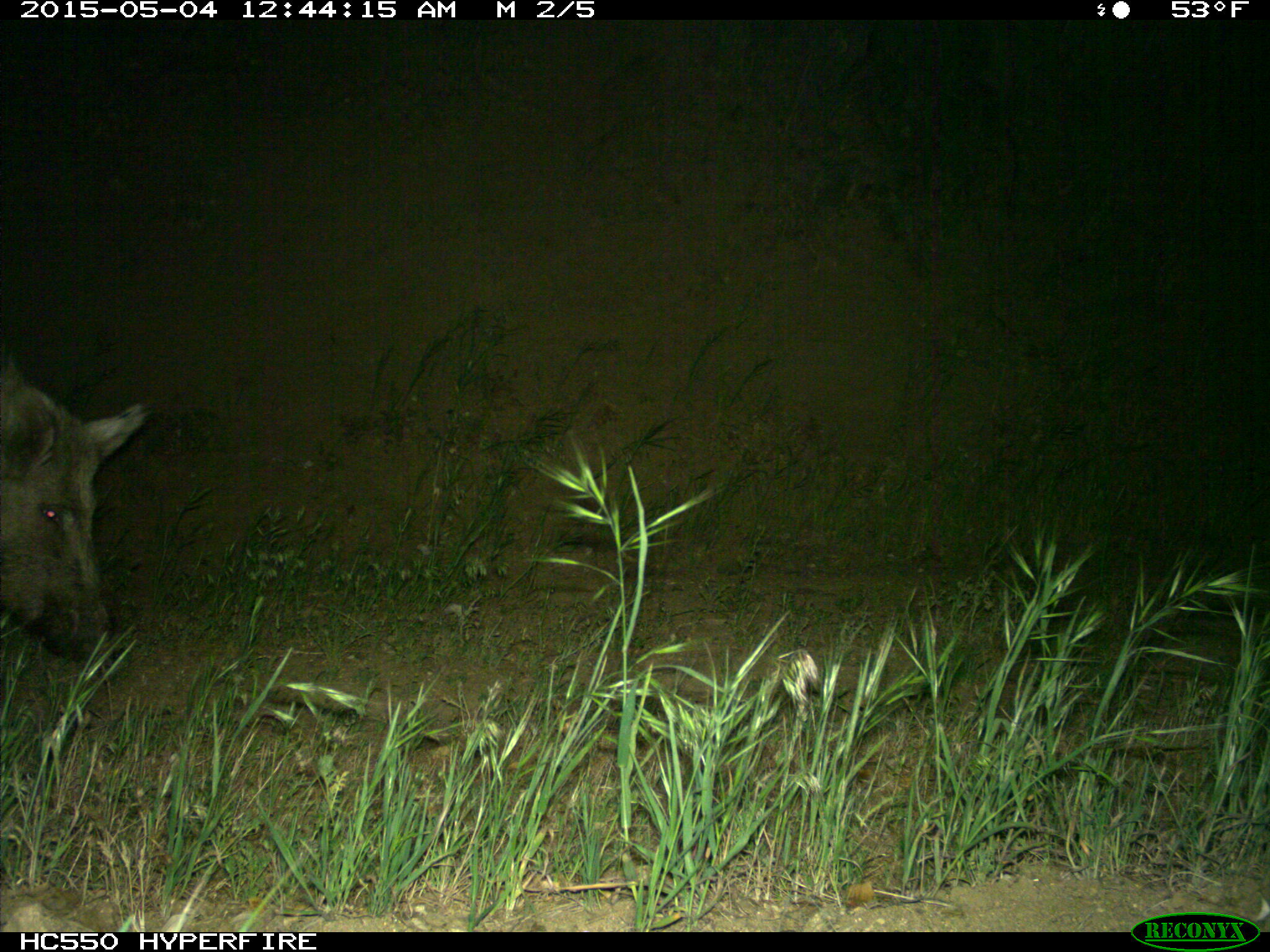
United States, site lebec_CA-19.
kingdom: Animalia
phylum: Chordata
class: Mammalia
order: Artiodactyla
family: Suidae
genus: Sus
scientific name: Sus scrofa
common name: wild boar